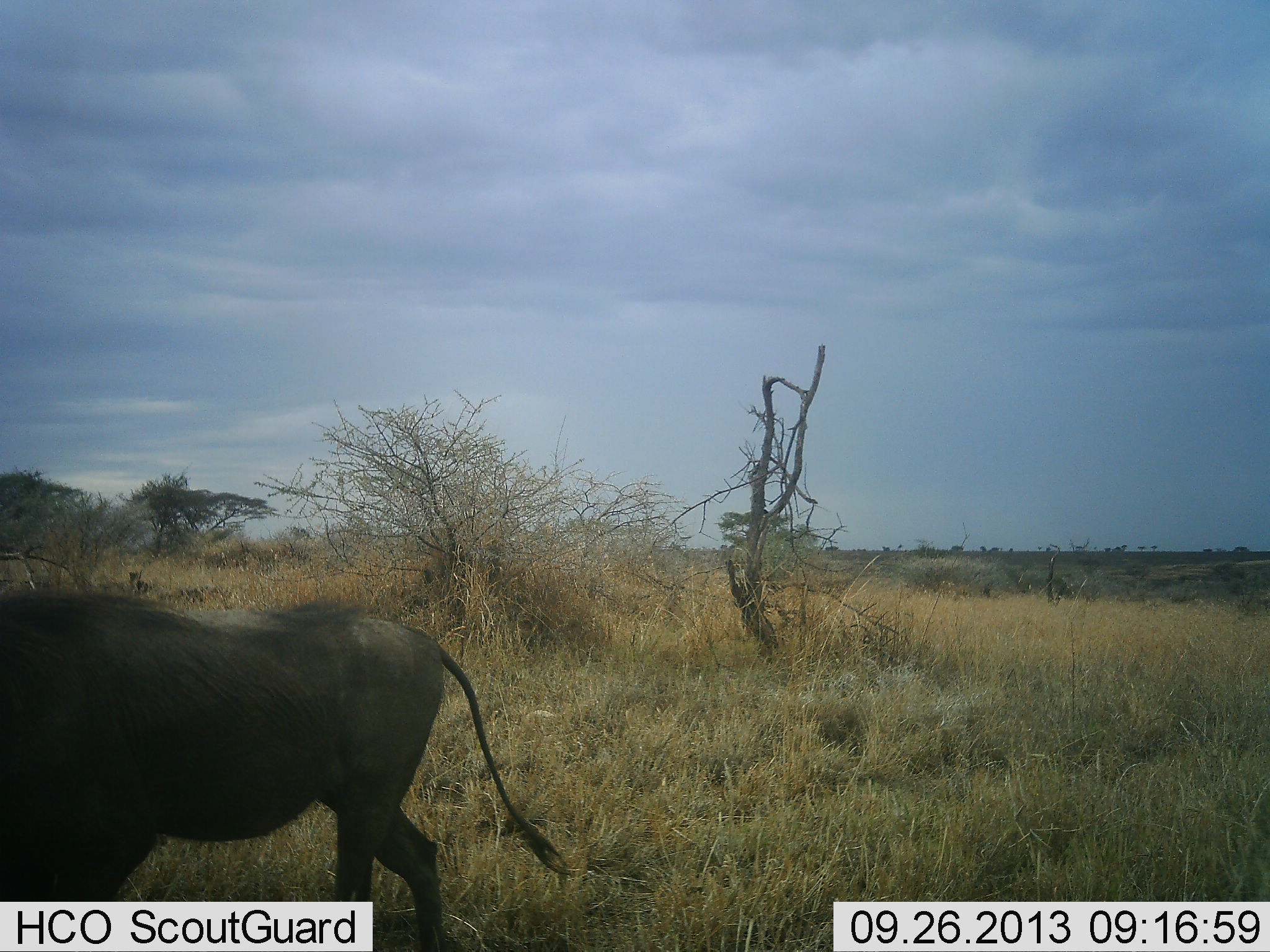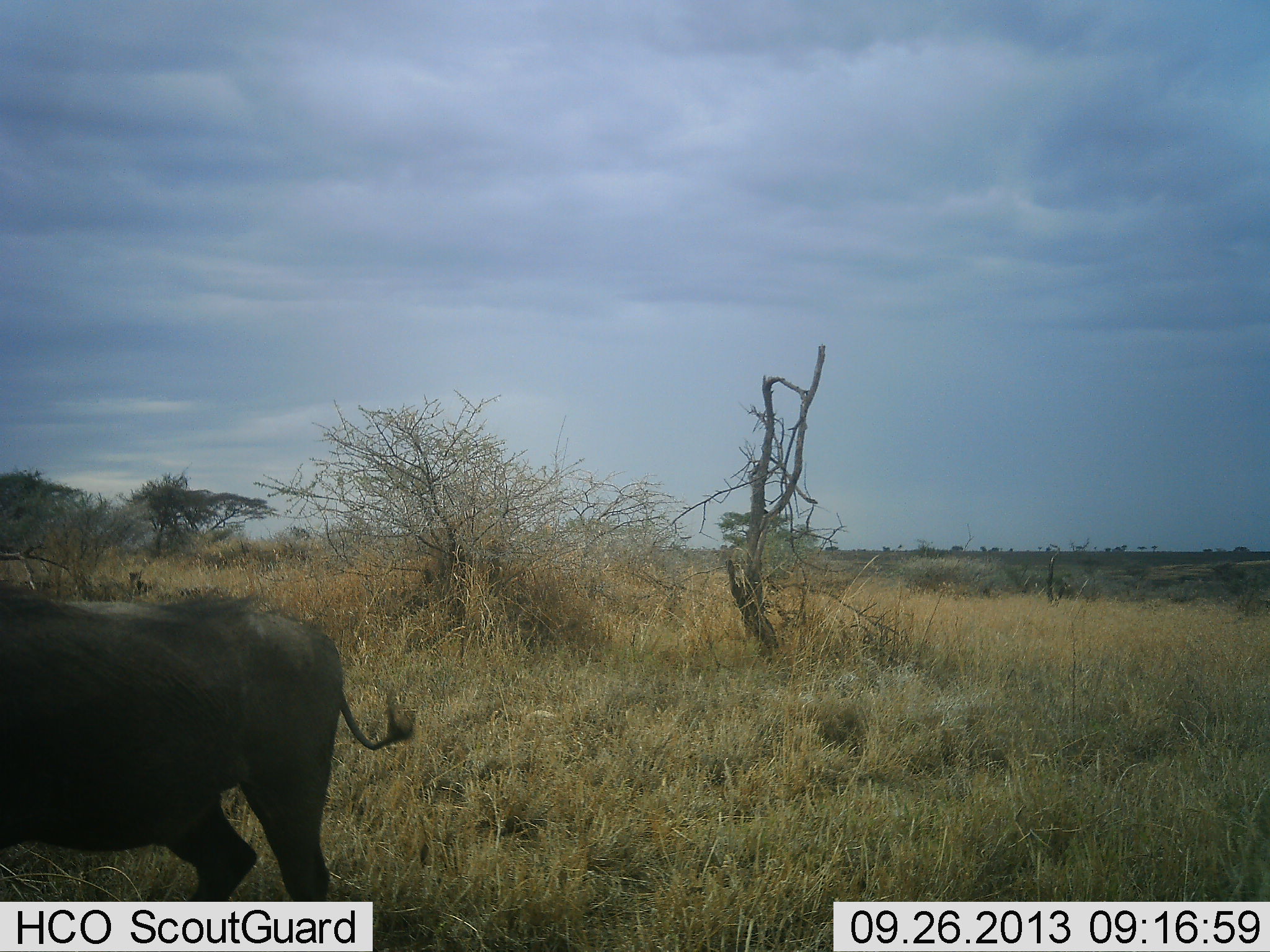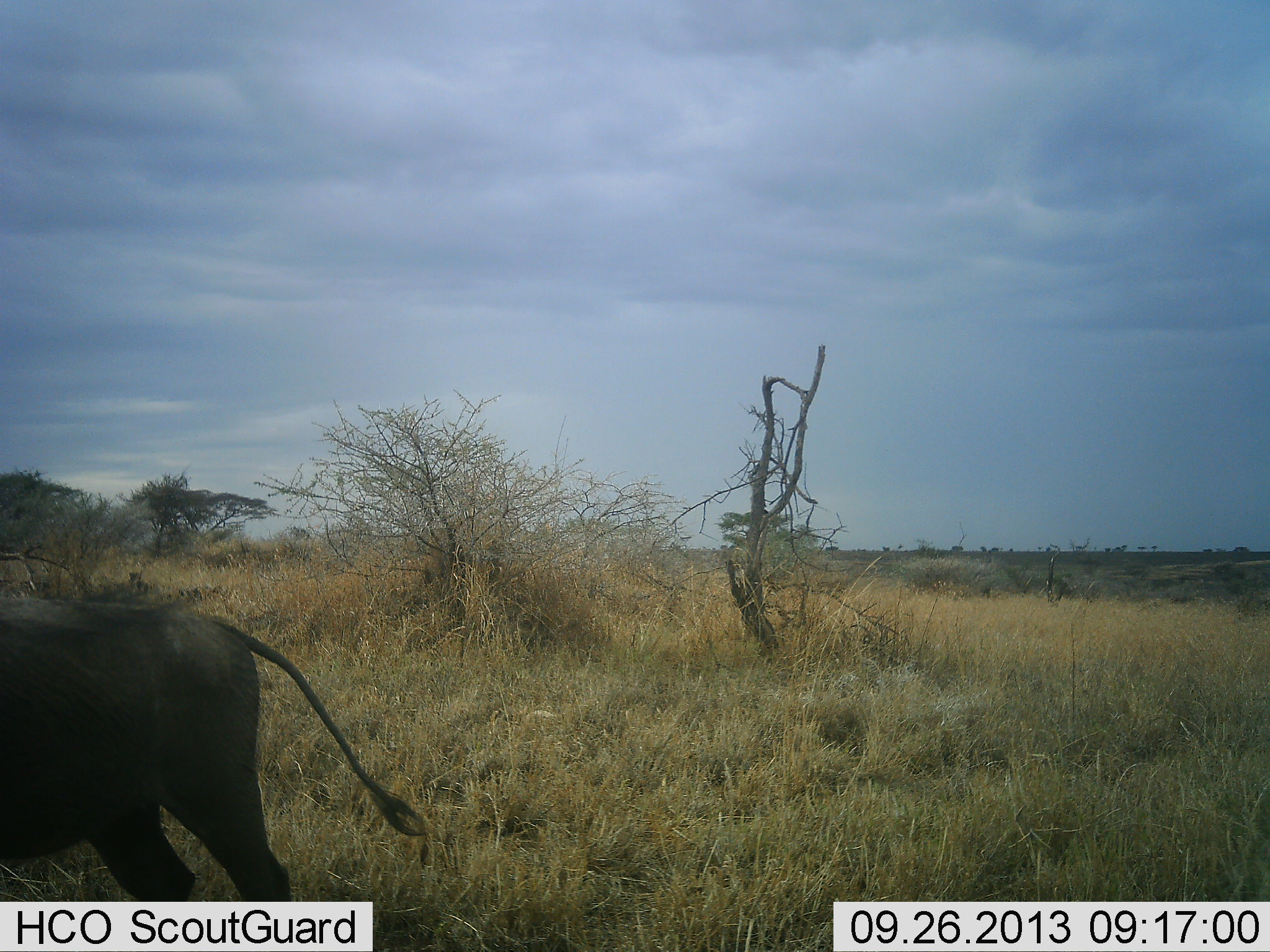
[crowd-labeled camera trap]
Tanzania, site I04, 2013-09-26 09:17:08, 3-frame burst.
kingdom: Animalia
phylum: Chordata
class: Mammalia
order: Artiodactyla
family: Suidae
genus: Phacochoerus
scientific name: Phacochoerus africanus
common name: warthog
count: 1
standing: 0%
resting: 0%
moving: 100%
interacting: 0%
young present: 0%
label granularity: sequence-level